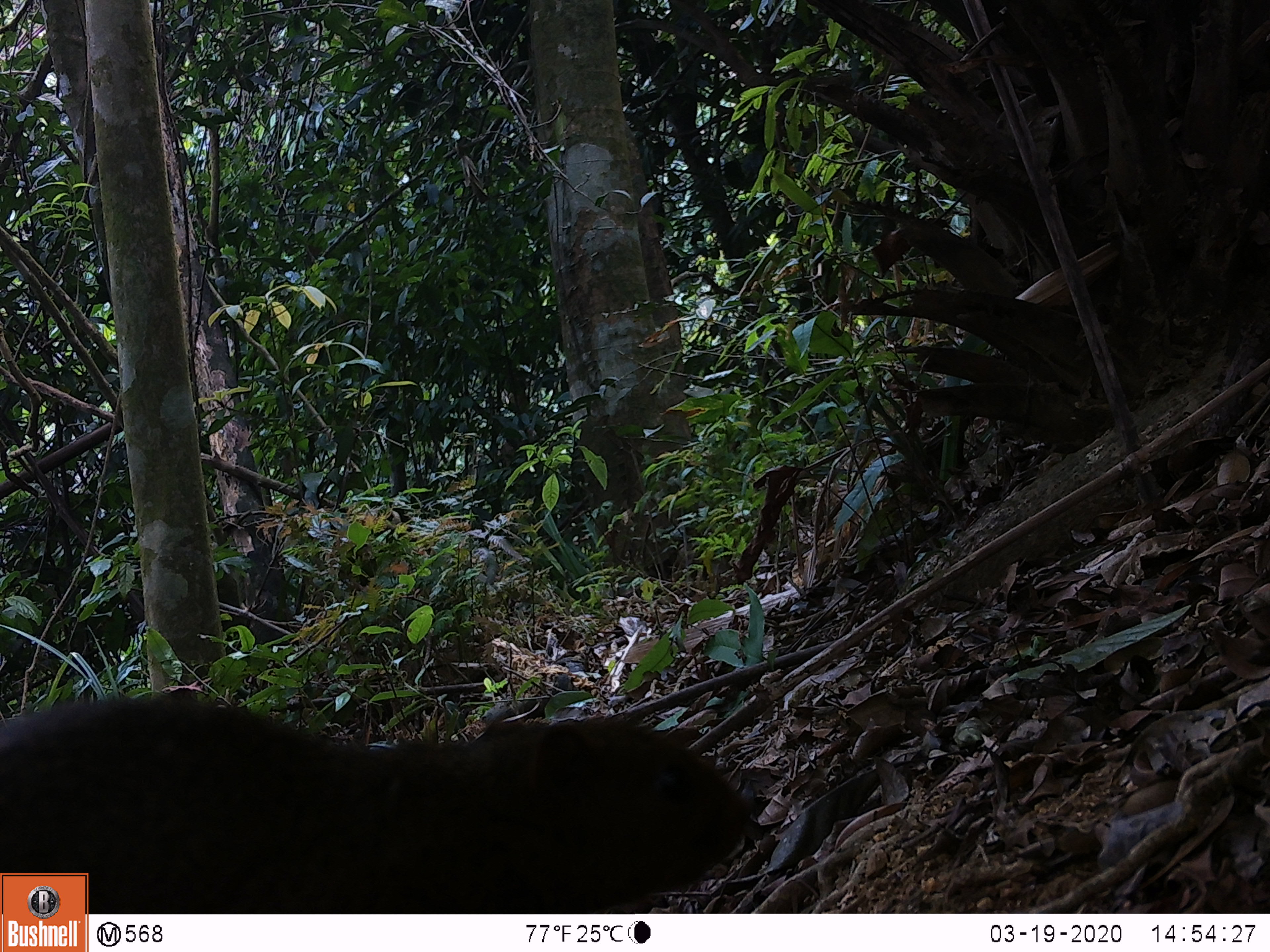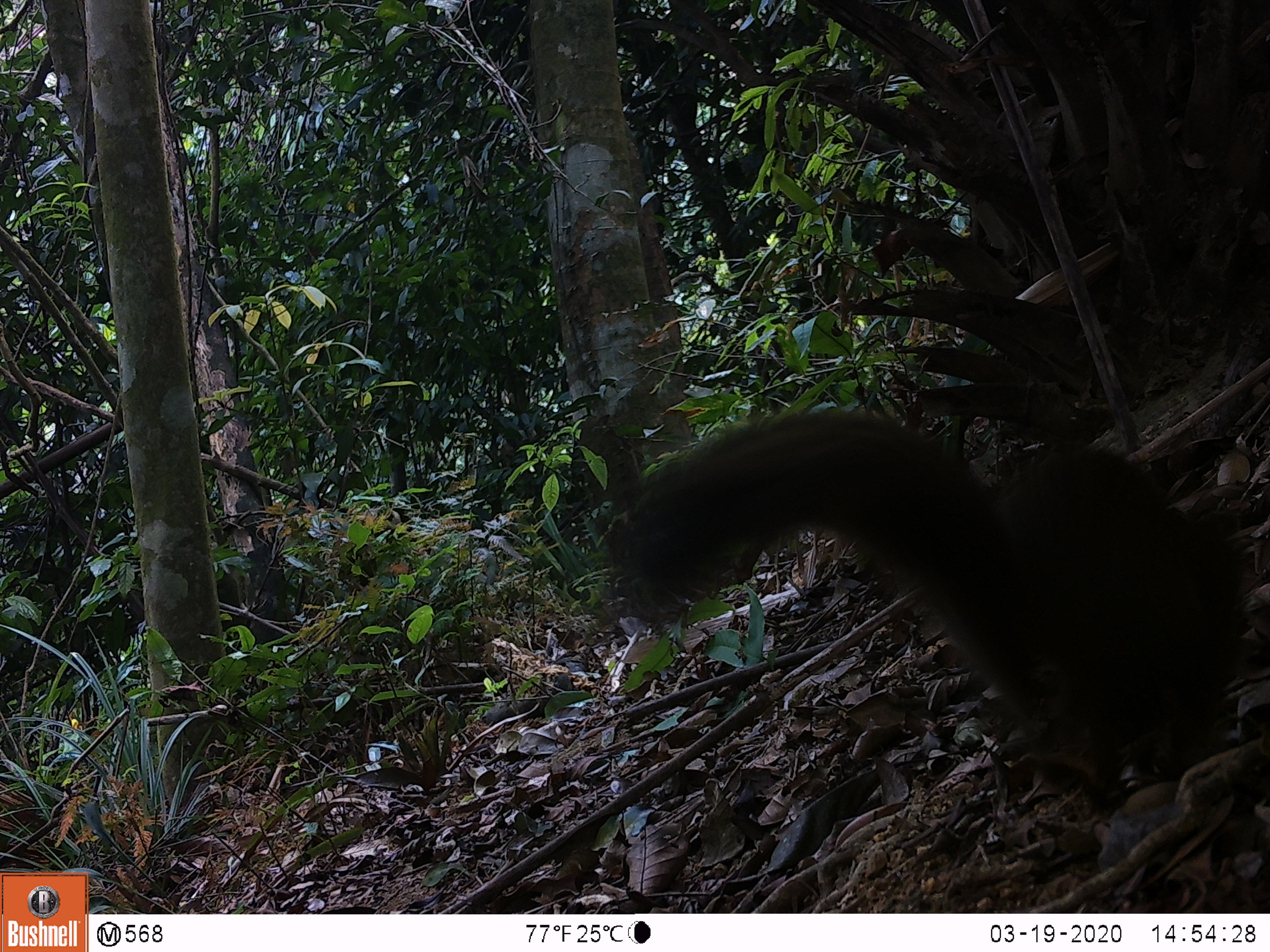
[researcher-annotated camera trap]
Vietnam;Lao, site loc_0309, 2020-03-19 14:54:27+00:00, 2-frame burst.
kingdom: Animalia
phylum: Chordata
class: Mammalia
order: Rodentia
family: Sciuridae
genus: Callosciurus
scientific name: Callosciurus erythraeus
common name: pallas's squirrel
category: pallass squirrel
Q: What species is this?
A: Pallass squirrel (pallas's squirrel) (Callosciurus erythraeus).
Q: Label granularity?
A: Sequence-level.